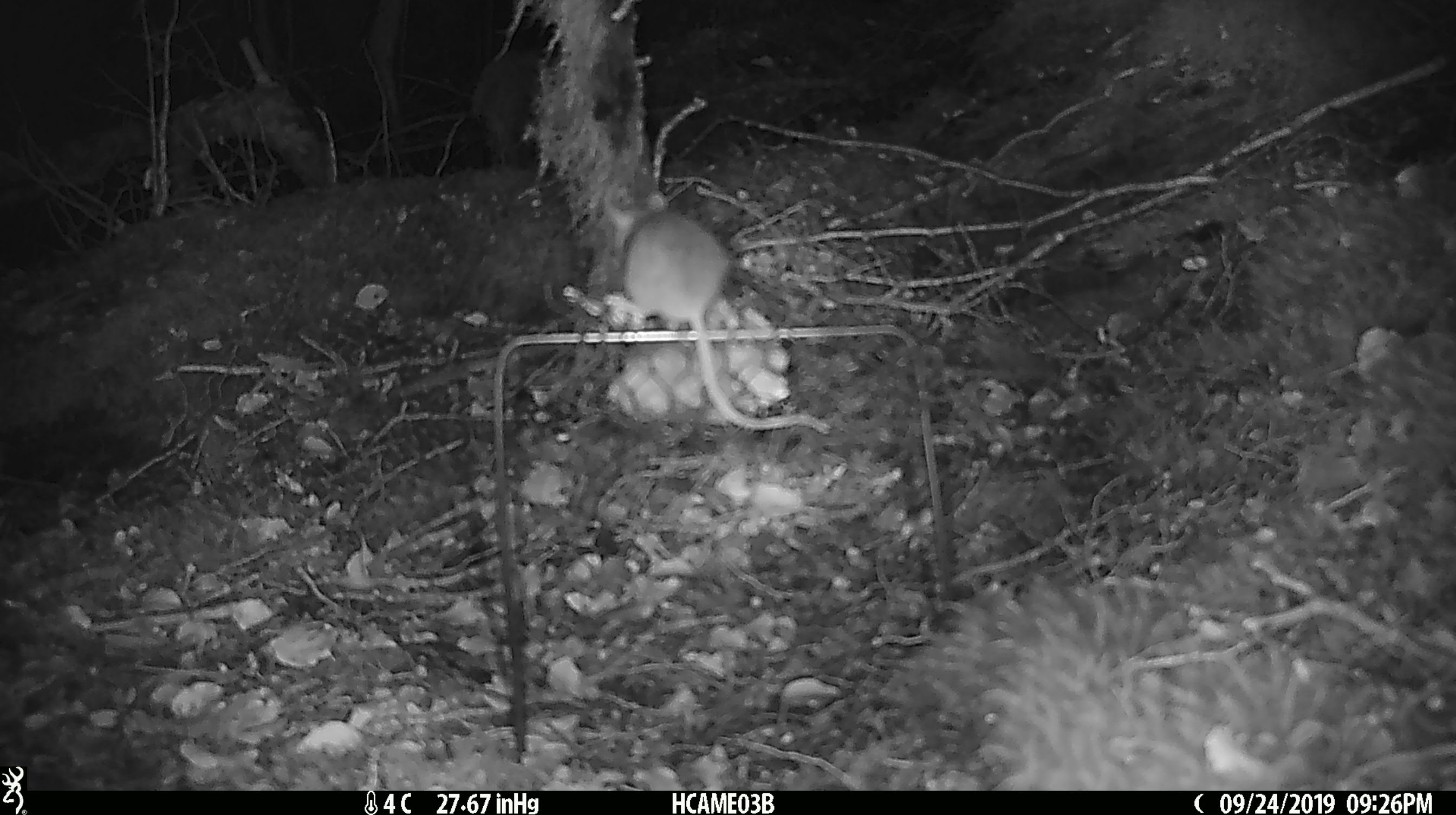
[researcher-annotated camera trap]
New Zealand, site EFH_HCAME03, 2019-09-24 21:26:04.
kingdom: Animalia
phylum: Chordata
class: Mammalia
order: Rodentia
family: Muridae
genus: Mus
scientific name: Mus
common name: mouse